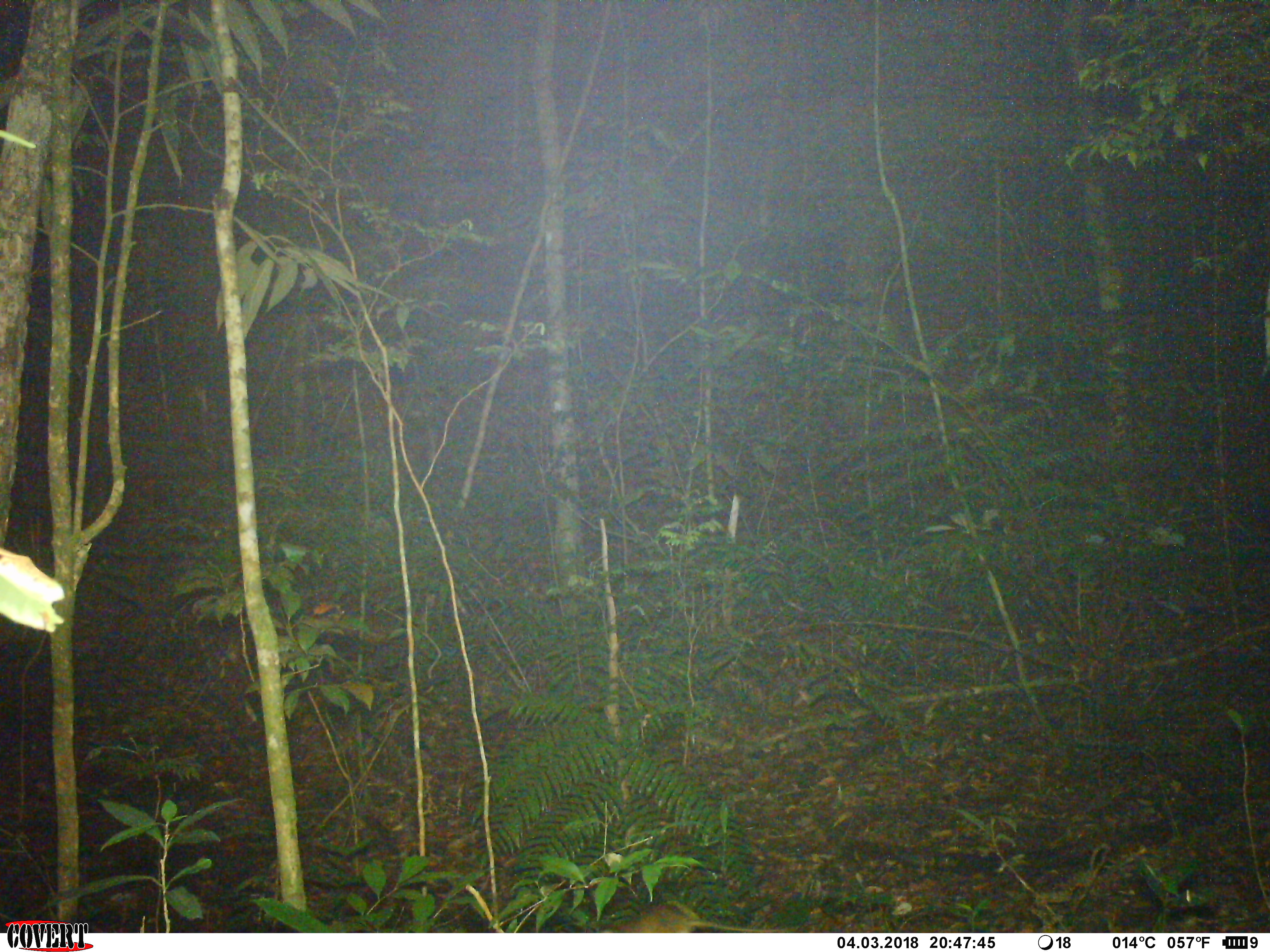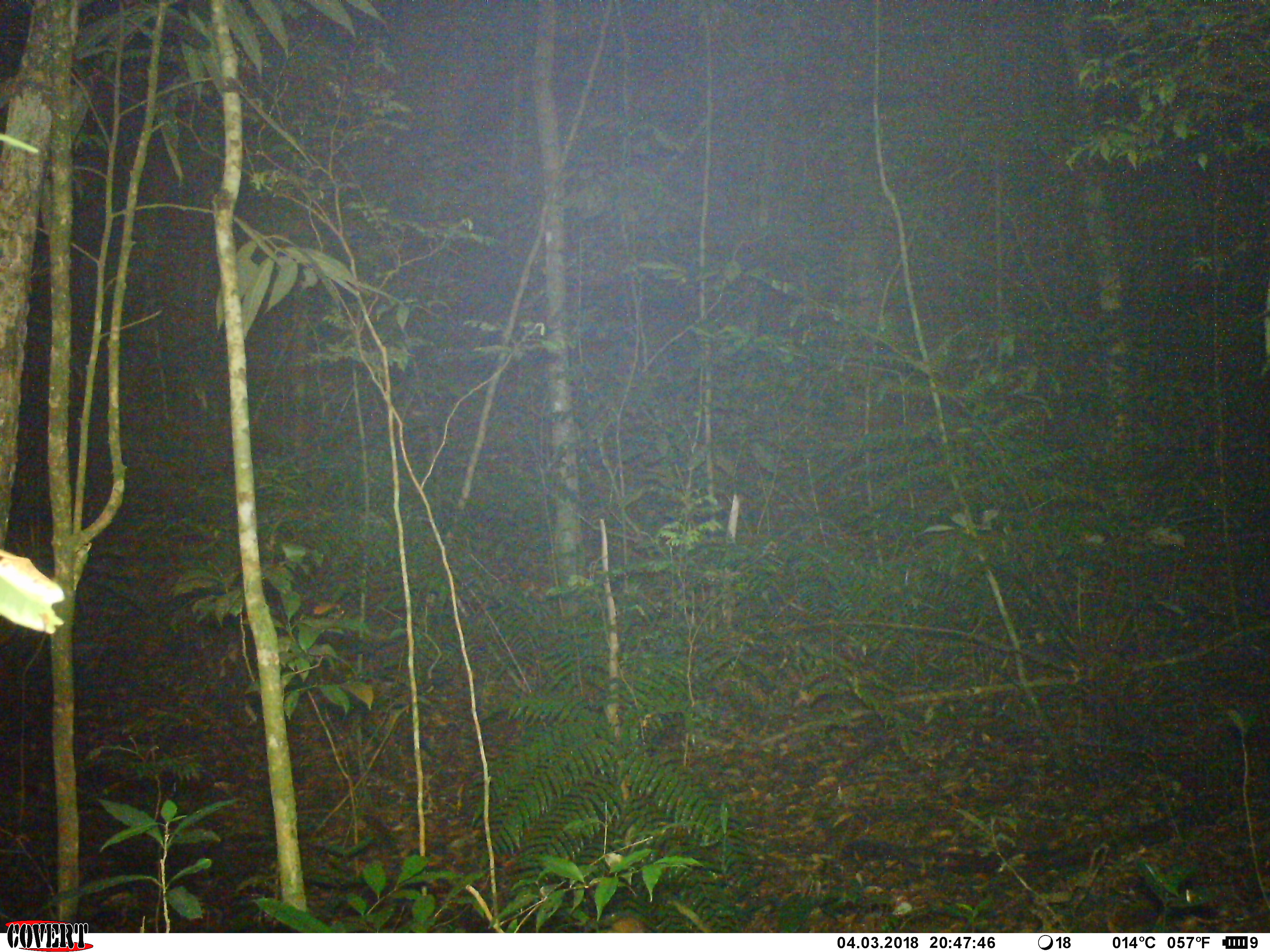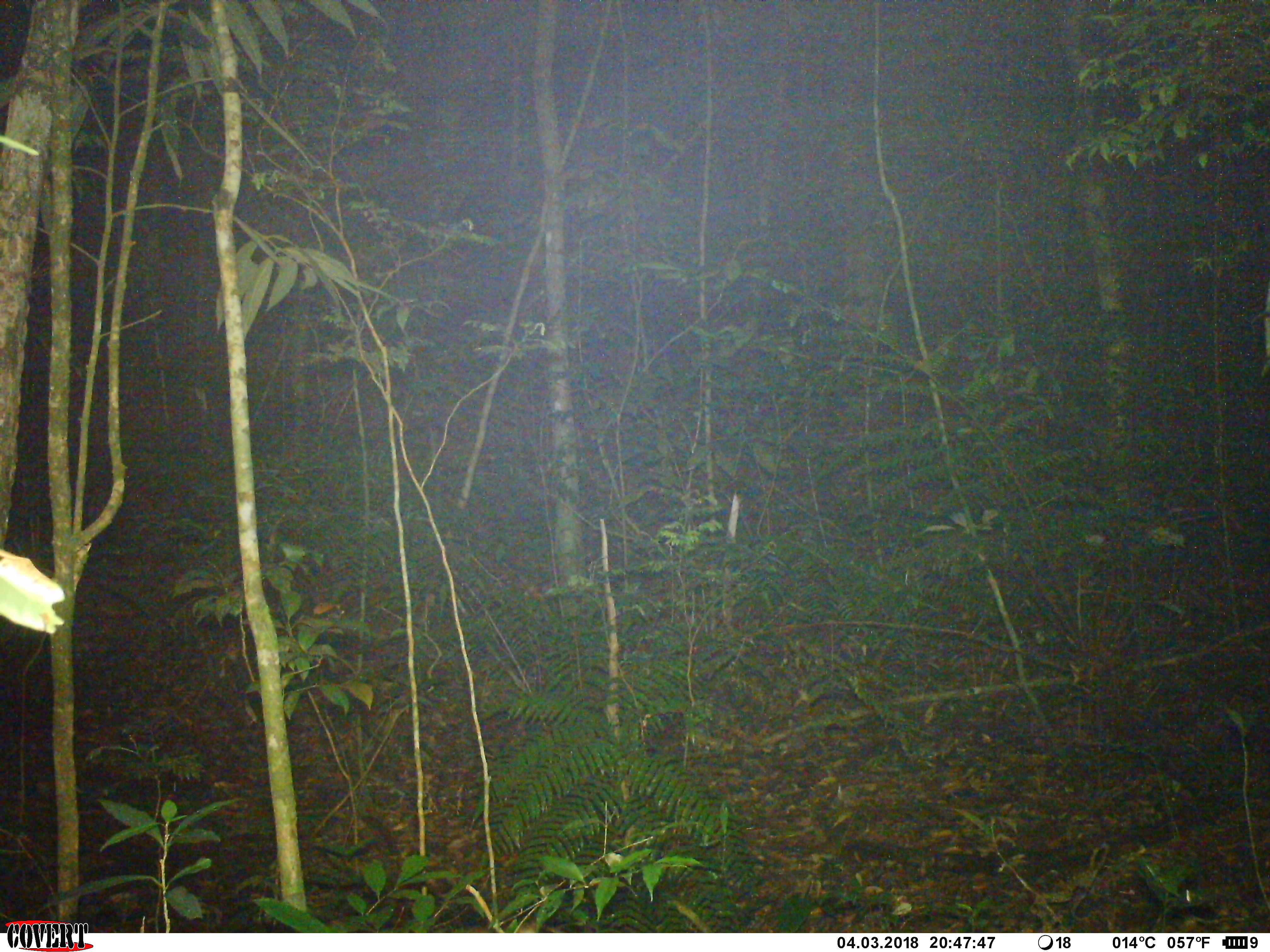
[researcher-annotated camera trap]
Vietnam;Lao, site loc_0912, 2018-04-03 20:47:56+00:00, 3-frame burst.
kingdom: Animalia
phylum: Chordata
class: Mammalia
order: Rodentia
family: Muridae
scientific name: Muridae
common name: old-world mice and rats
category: unidentified murid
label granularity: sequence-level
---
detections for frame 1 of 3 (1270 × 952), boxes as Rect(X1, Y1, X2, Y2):
unidentified murid: Rect(603, 904, 799, 933)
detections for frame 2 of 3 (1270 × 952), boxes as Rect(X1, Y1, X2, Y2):
unidentified murid: Rect(608, 917, 652, 933)